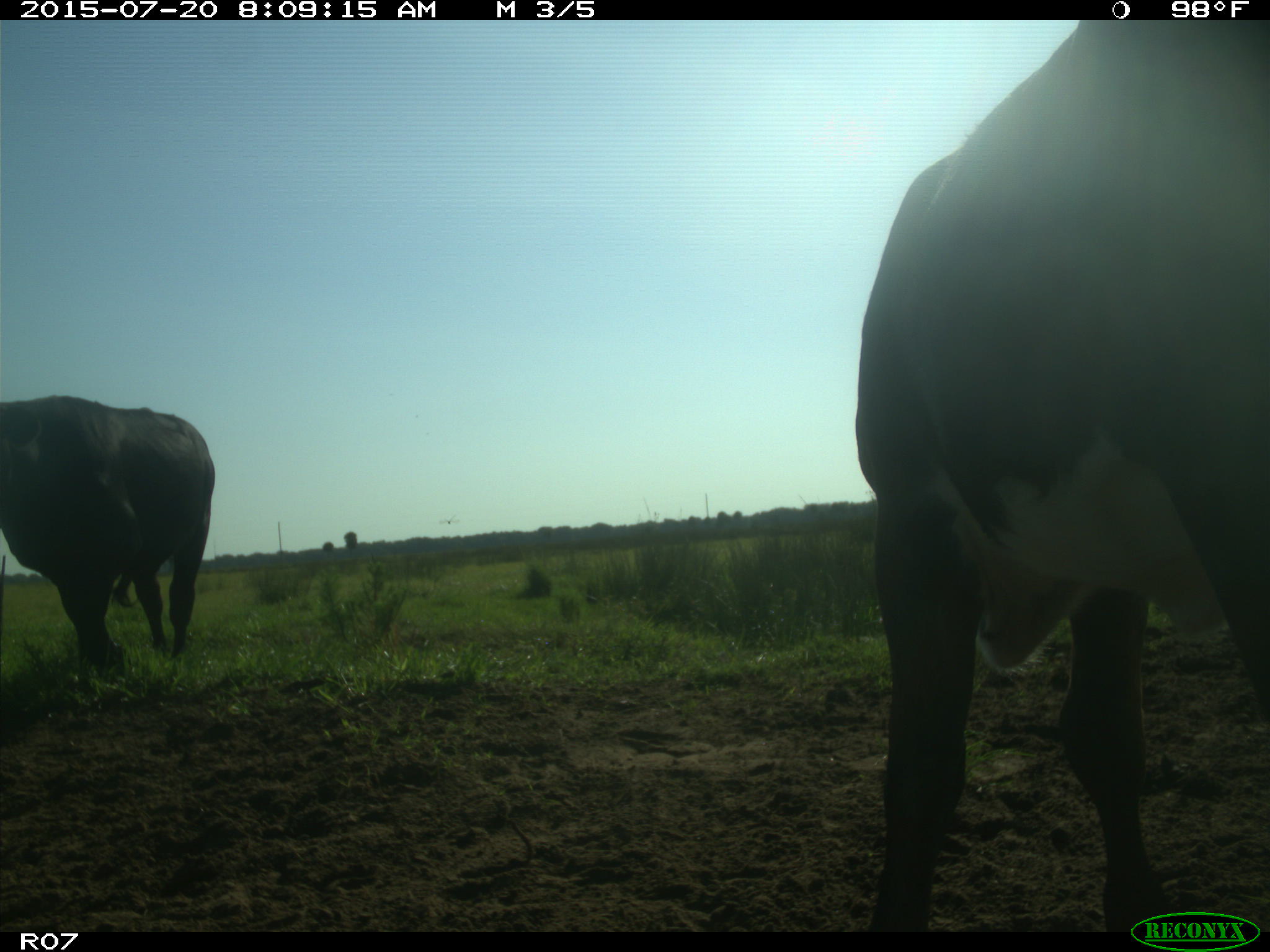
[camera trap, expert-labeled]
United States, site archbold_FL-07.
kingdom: Animalia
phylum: Chordata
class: Mammalia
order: Artiodactyla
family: Bovidae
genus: Bos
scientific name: Bos taurus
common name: domestic cow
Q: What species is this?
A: Bos taurus (domestic cow).